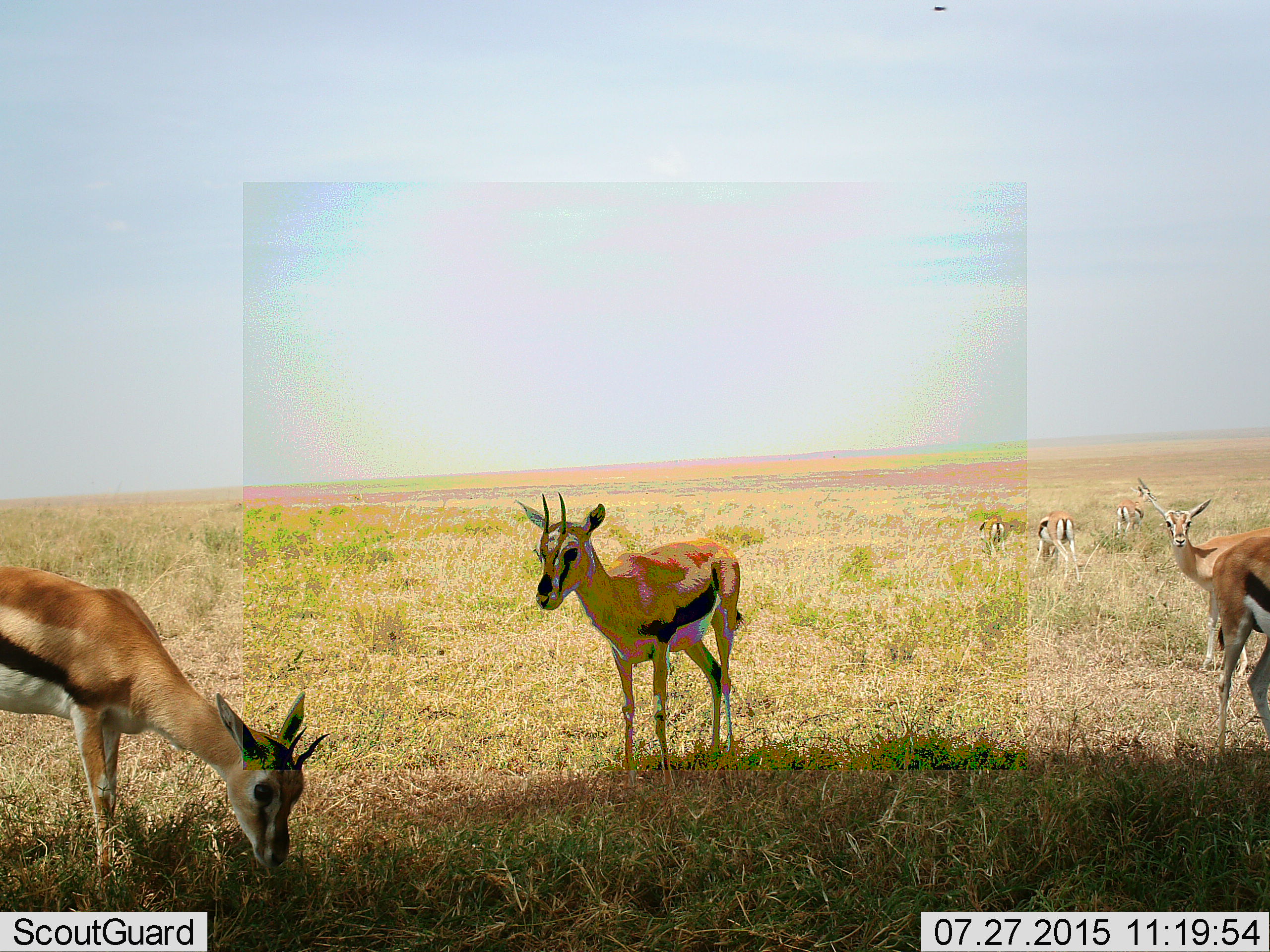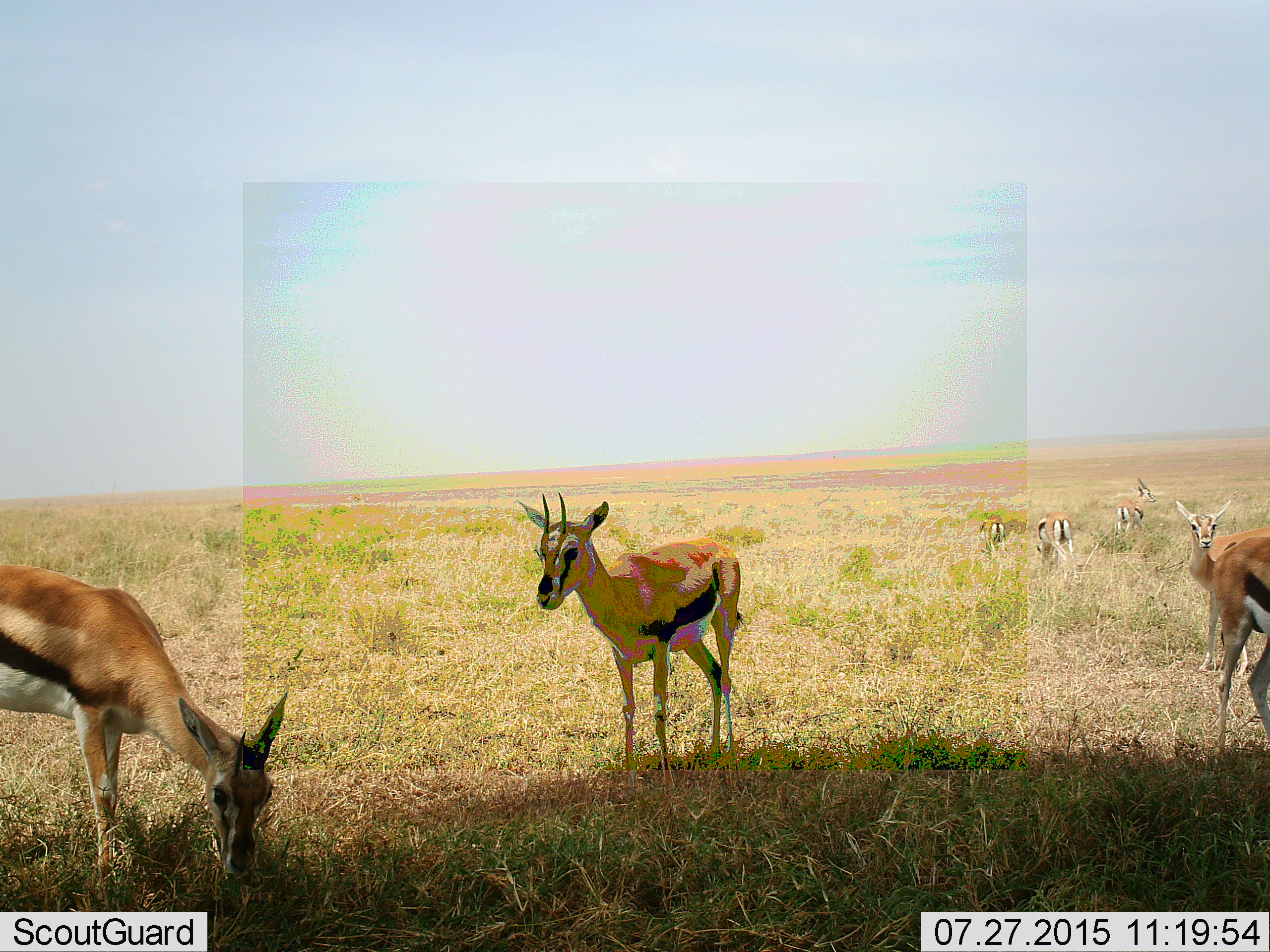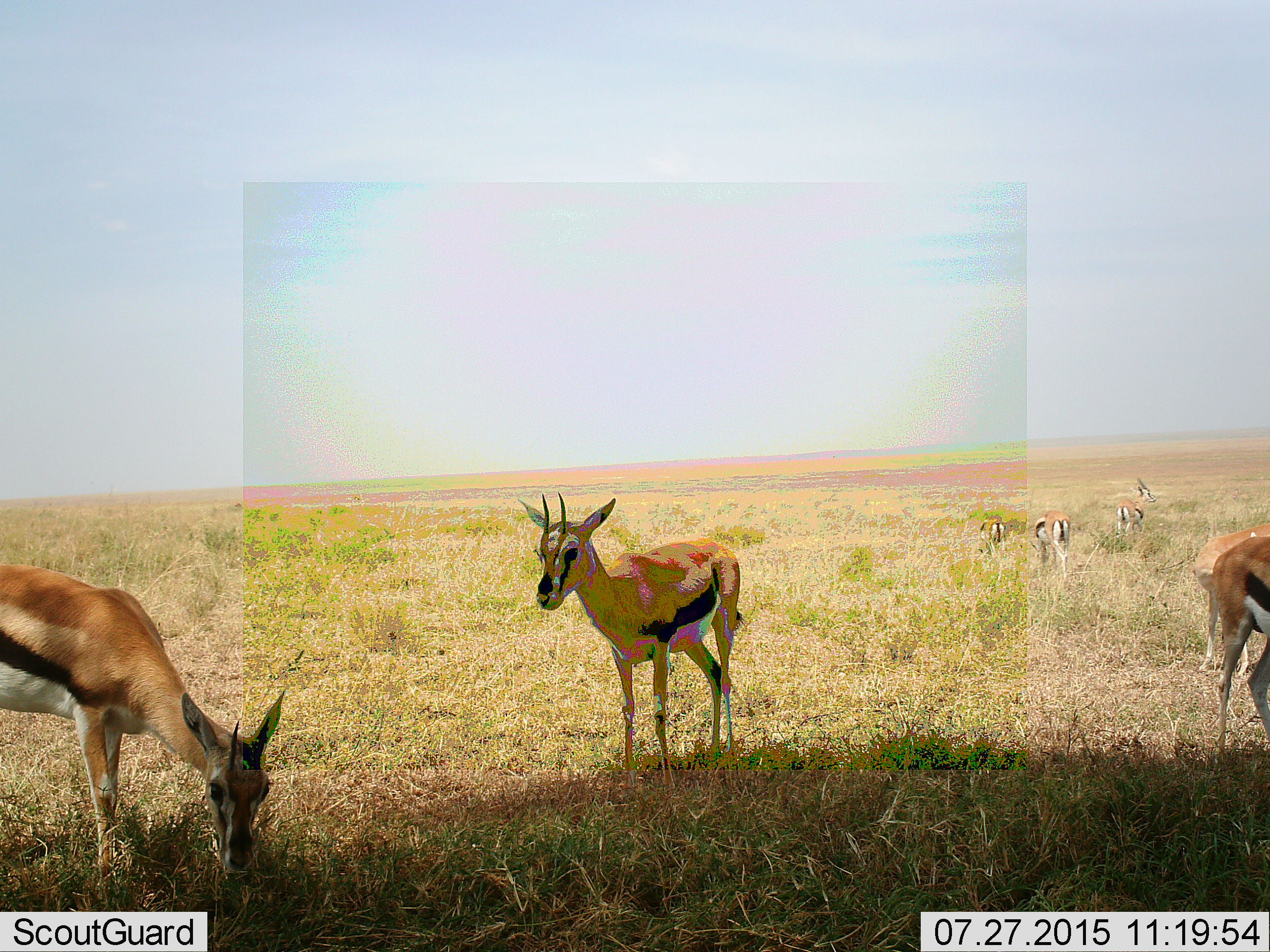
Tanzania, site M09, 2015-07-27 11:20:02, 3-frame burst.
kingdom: Animalia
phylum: Chordata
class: Mammalia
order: Artiodactyla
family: Bovidae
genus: Eudorcas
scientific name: Eudorcas thomsonii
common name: thomson's gazelle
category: gazellethomsons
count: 7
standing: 80%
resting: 0%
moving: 20%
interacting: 0%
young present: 10%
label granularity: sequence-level